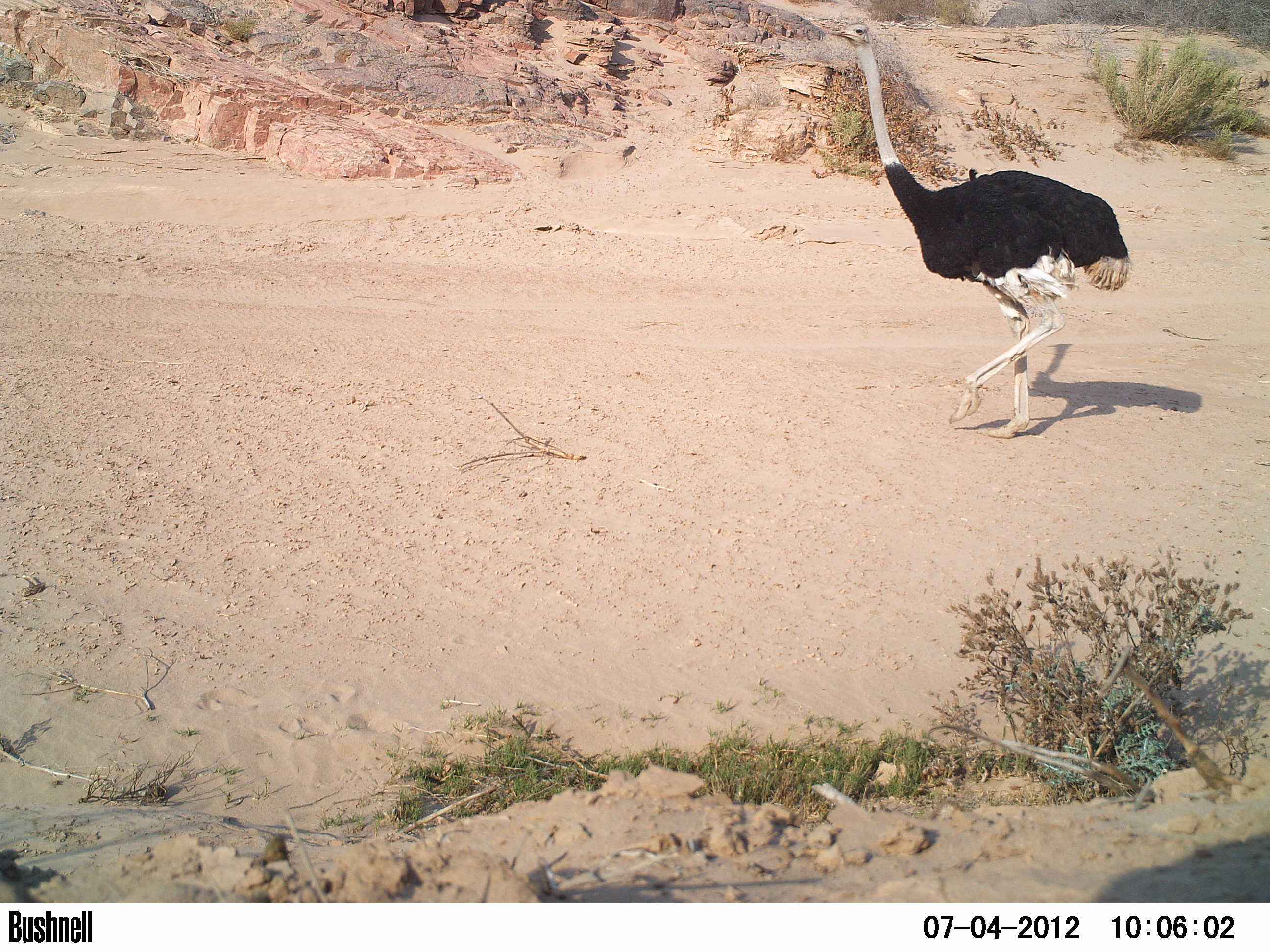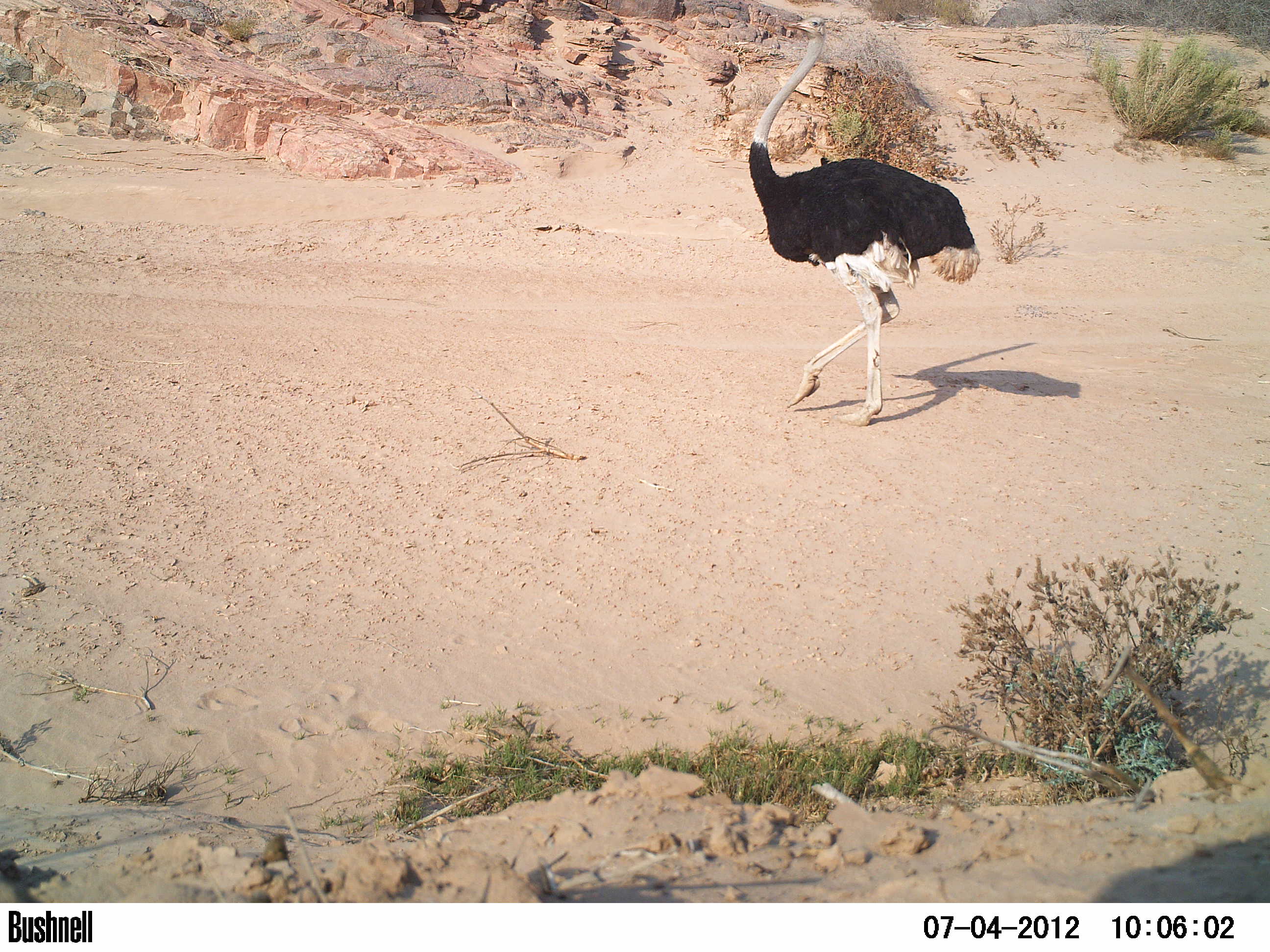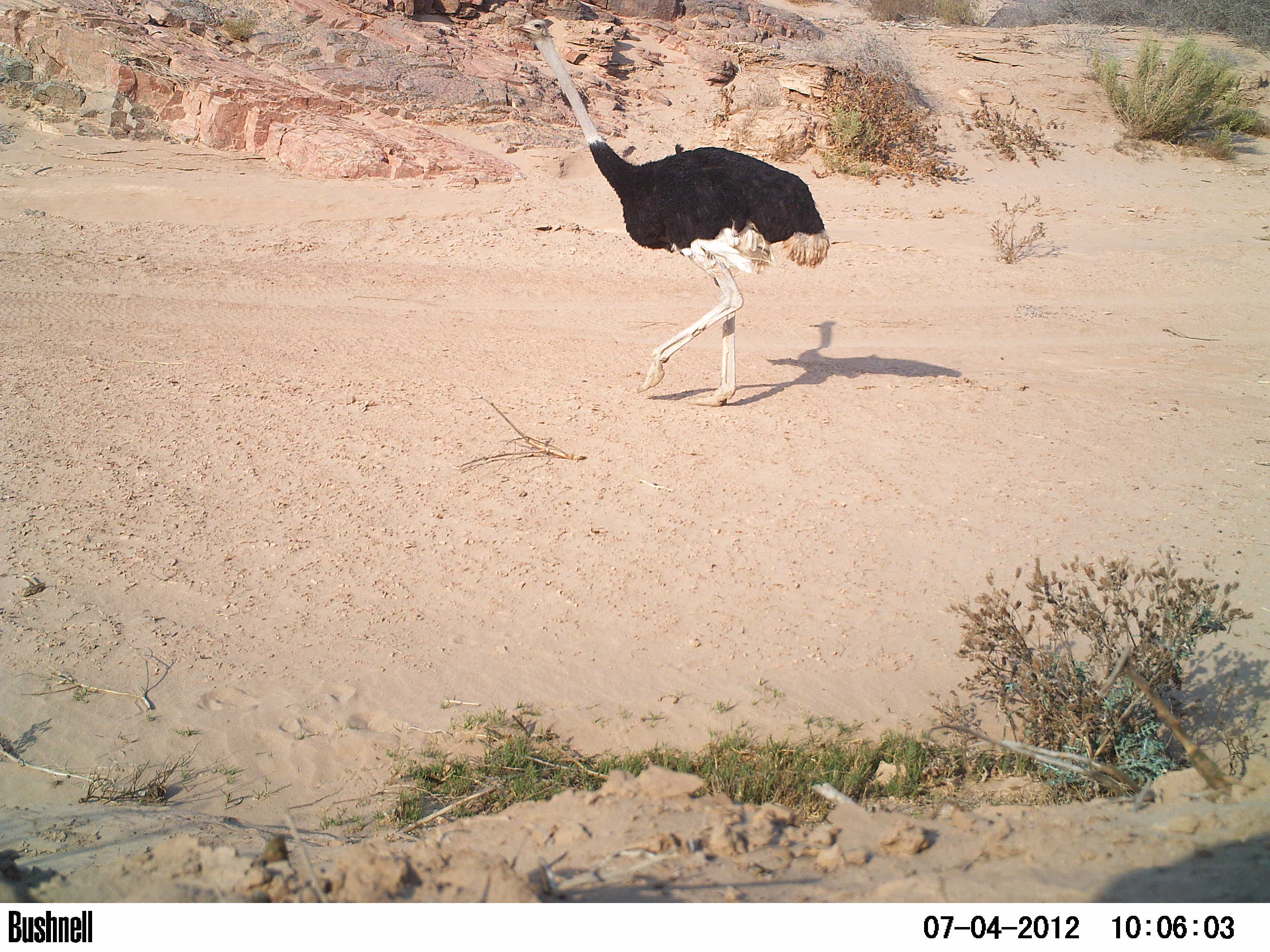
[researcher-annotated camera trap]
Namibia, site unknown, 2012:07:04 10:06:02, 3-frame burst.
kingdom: Animalia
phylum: Chordata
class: Aves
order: Struthioniformes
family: Struthionidae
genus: Struthio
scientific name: Struthio camelus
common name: common ostrich